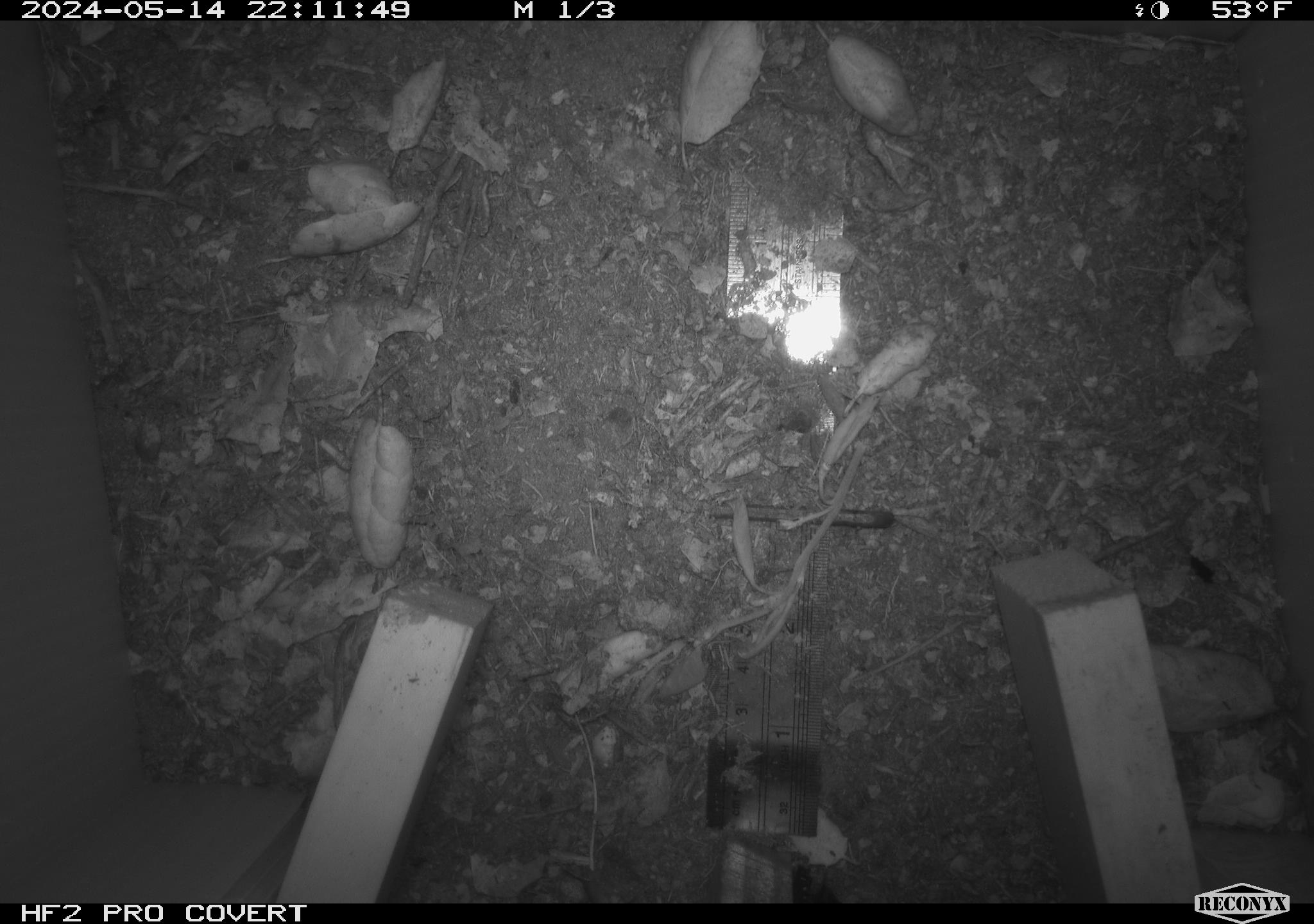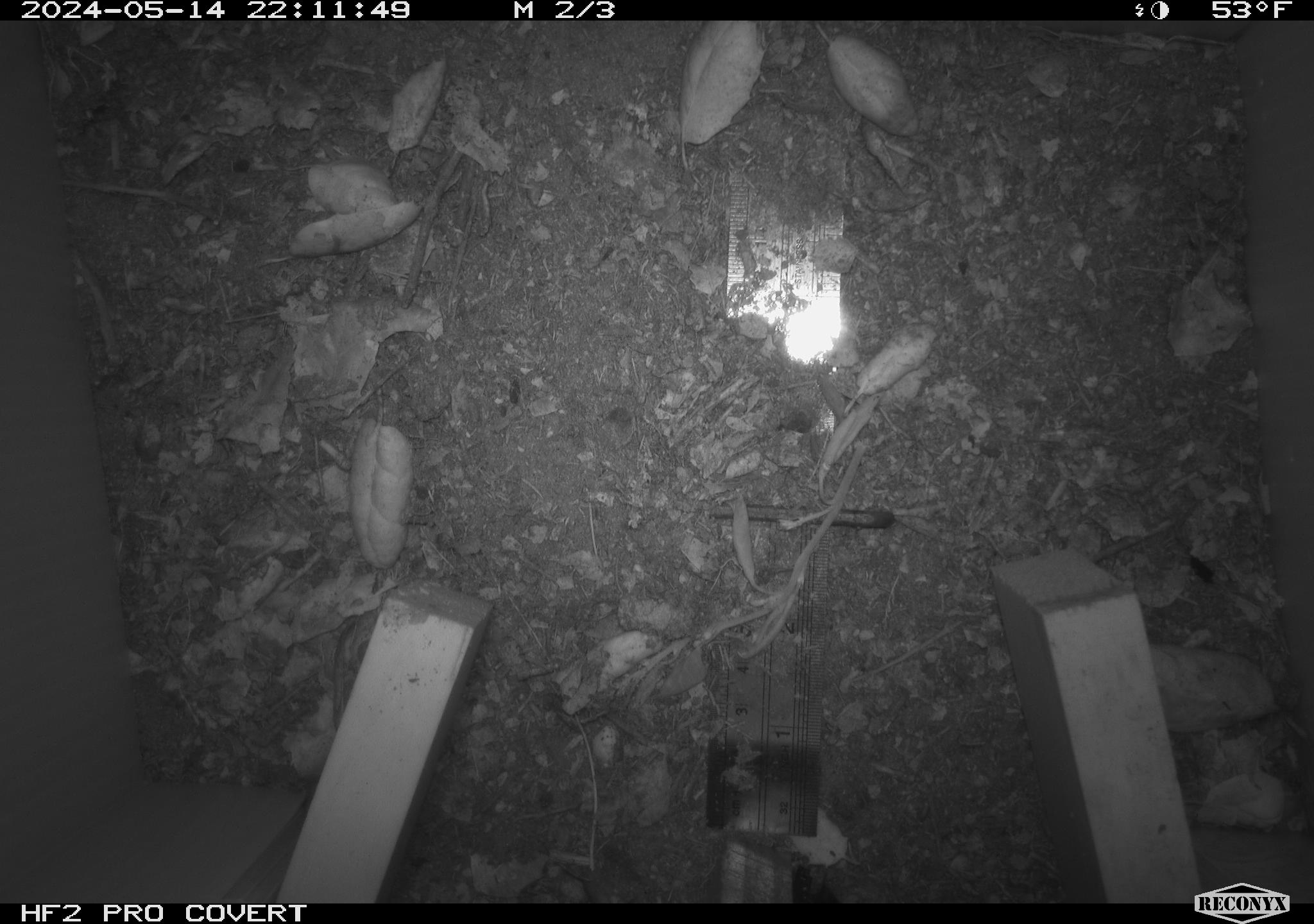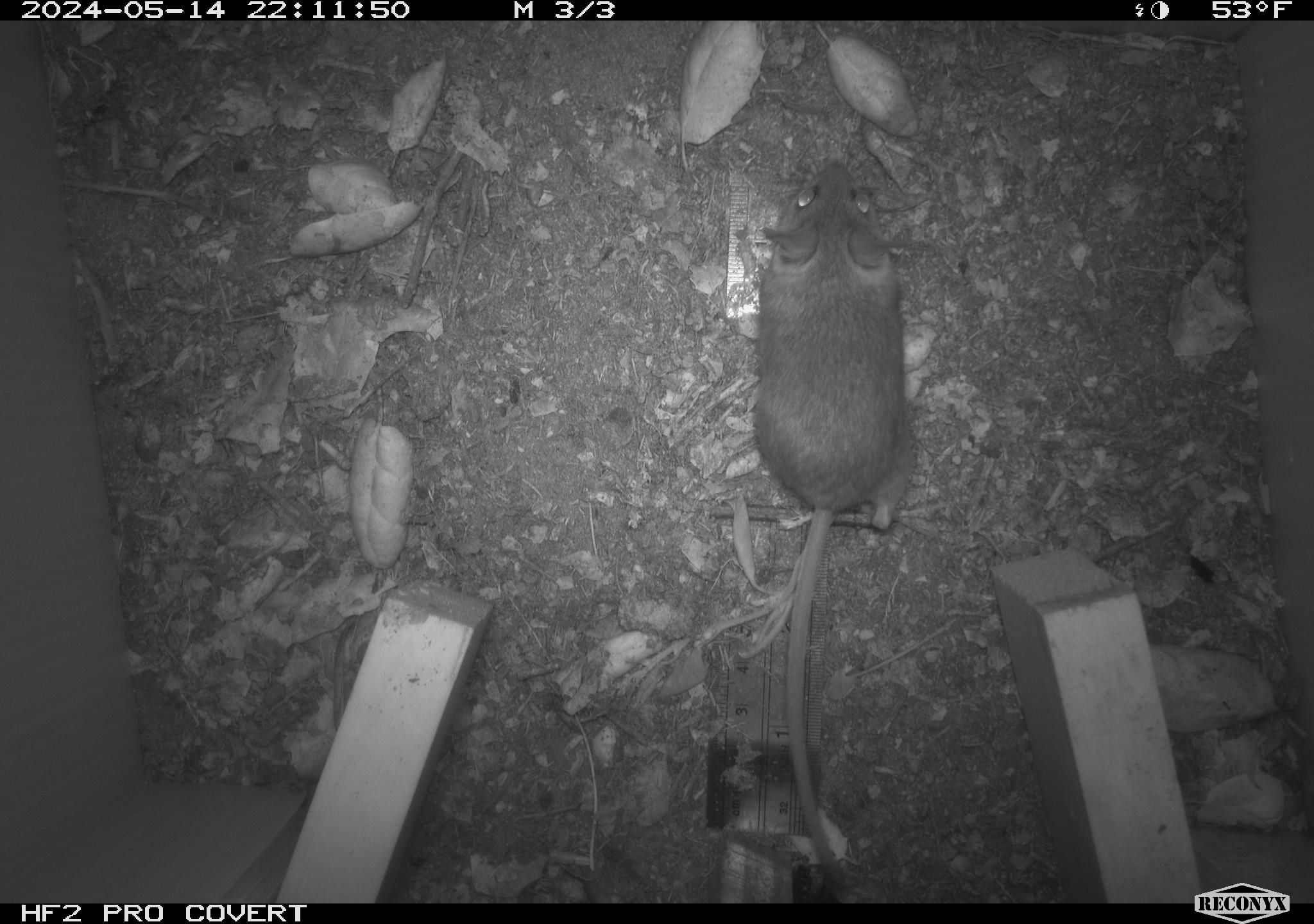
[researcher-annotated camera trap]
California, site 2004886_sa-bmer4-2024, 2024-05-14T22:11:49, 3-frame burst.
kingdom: Animalia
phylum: Chordata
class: Mammalia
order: Rodentia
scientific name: Rodentia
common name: mouse species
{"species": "mouse species (Rodentia)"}